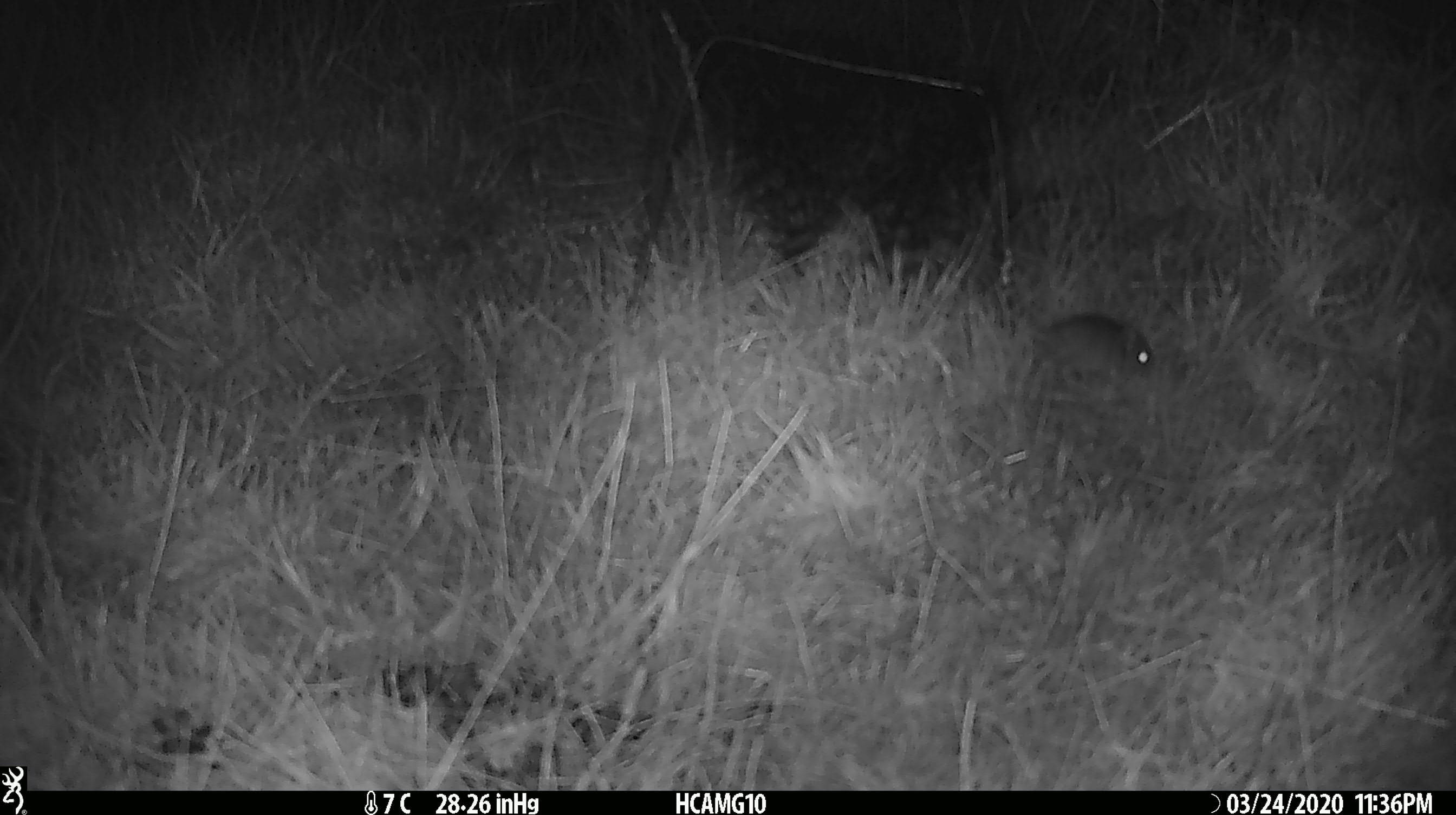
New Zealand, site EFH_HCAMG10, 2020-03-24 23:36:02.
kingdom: Animalia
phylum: Chordata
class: Mammalia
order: Rodentia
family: Muridae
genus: Mus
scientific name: Mus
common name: mouse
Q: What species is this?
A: Mouse (Mus).